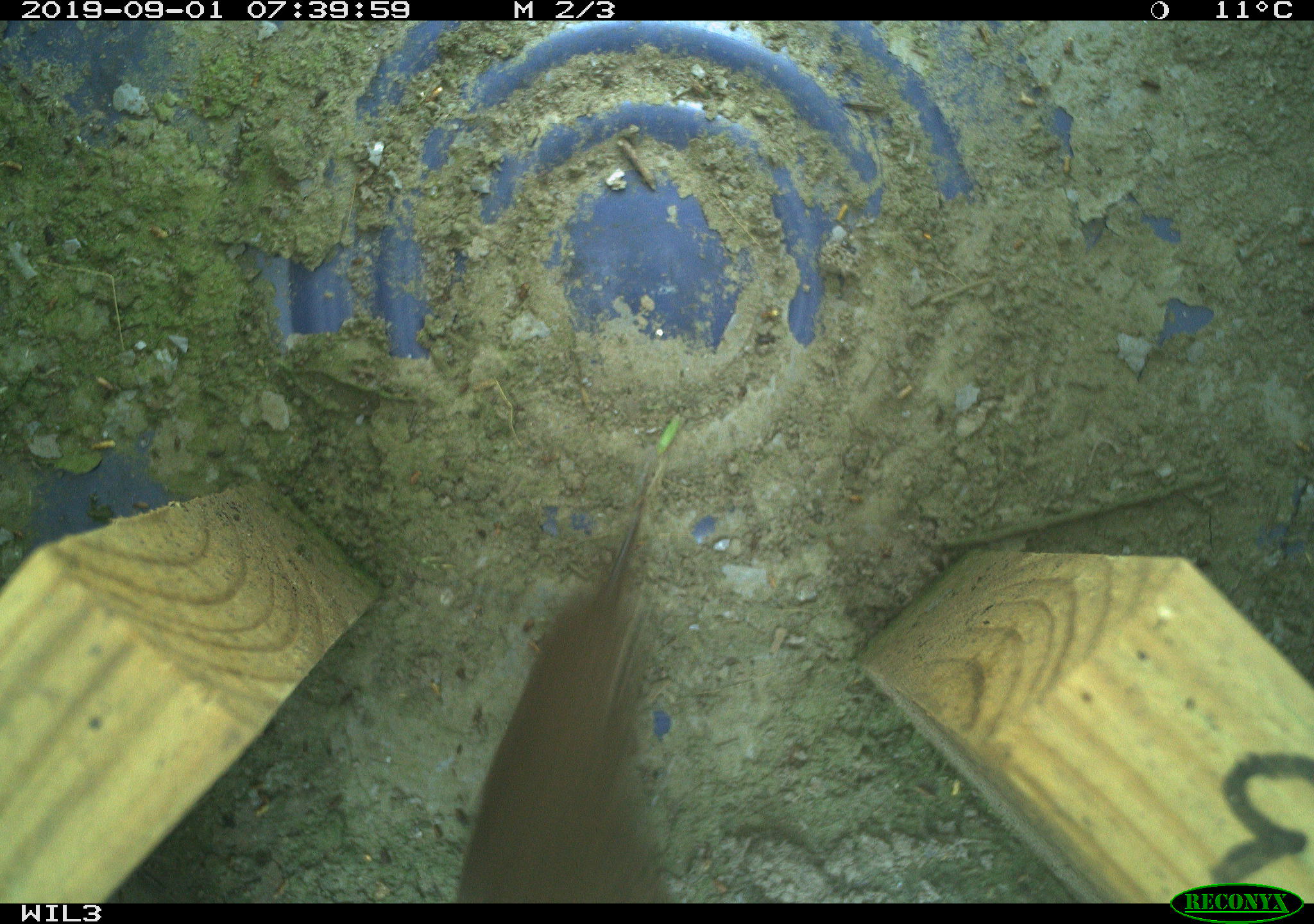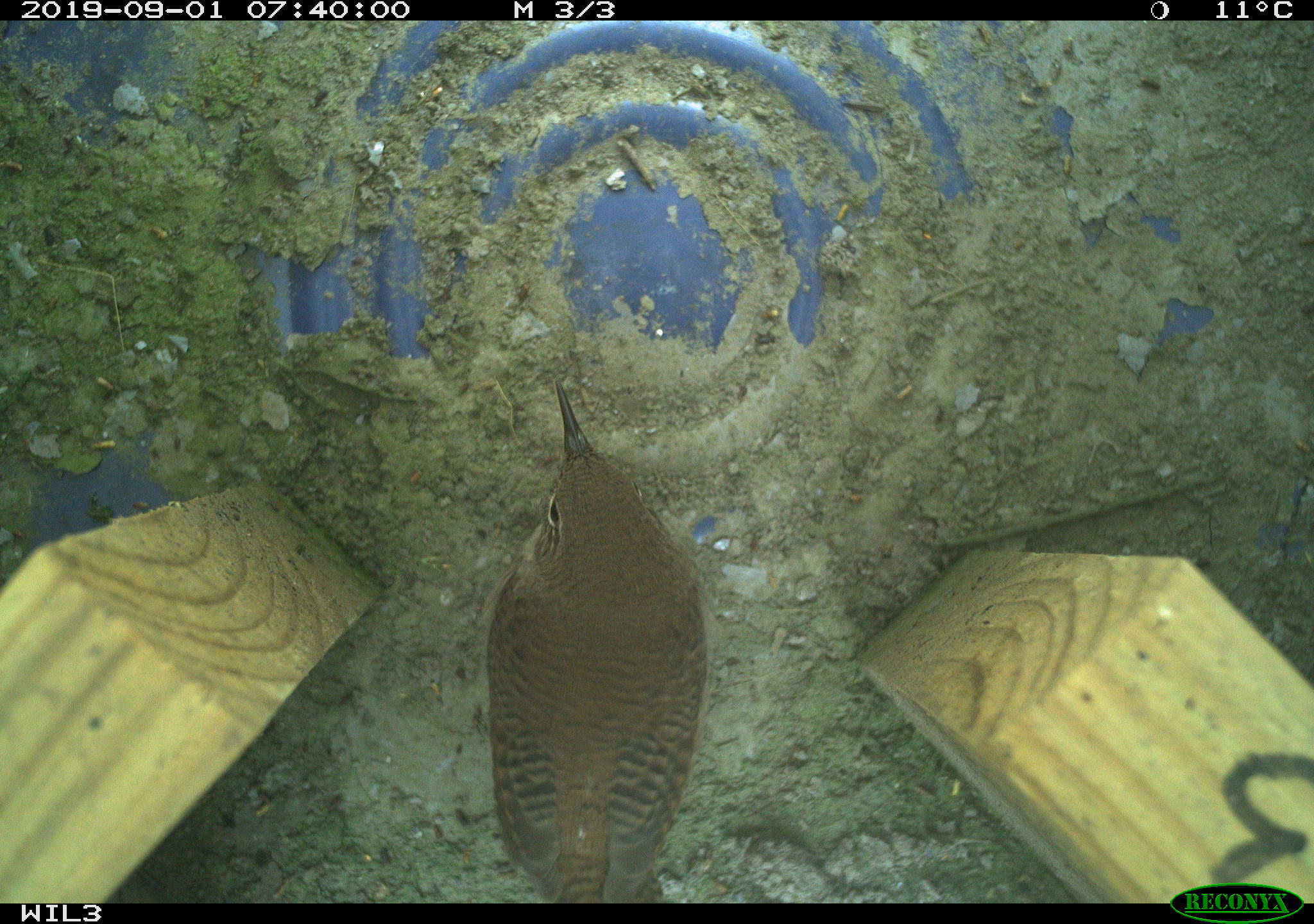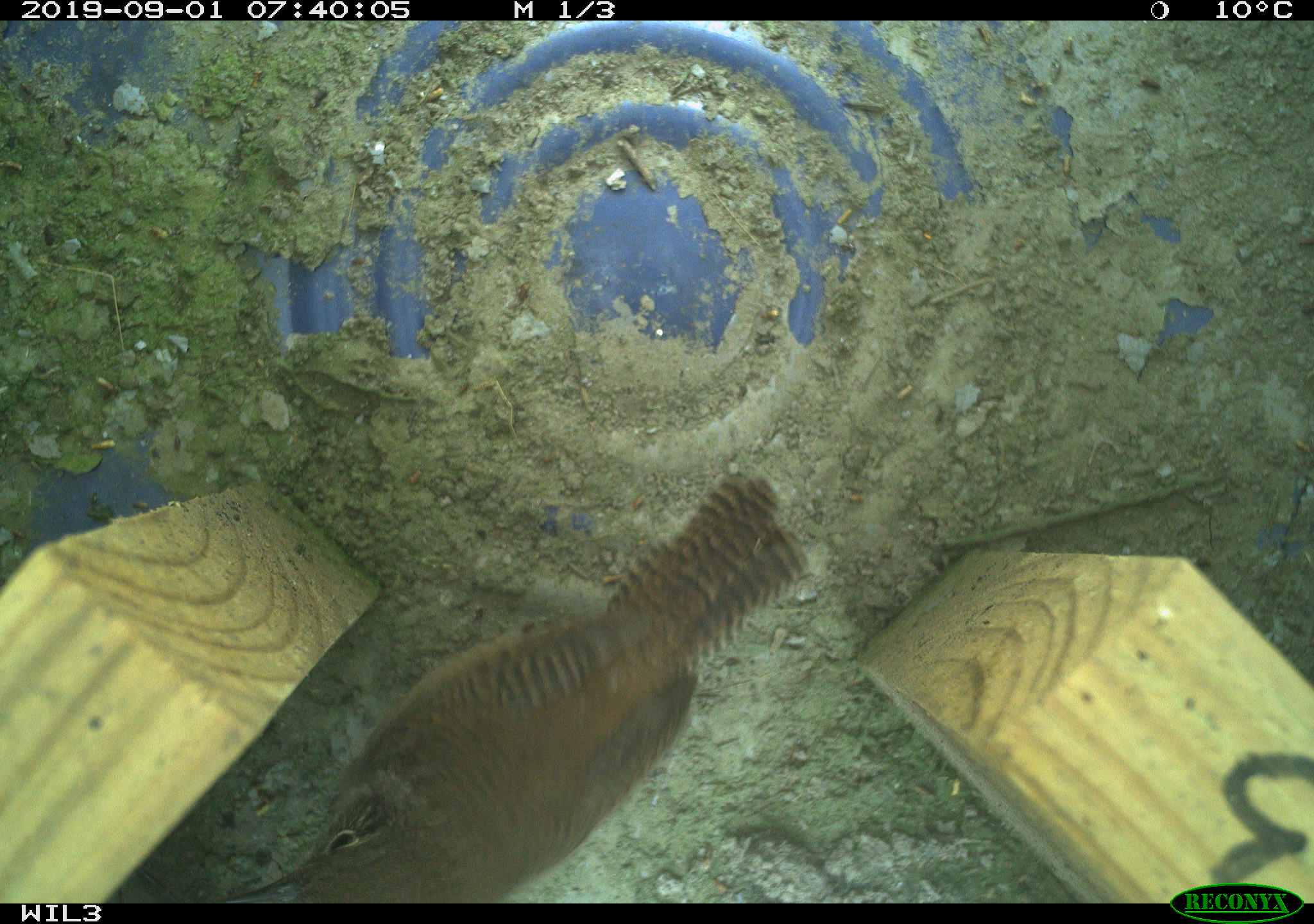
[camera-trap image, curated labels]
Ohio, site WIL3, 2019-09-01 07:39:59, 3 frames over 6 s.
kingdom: Animalia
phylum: Chordata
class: Aves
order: Passeriformes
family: Troglodytidae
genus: Troglodytes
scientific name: Troglodytes aedon aedon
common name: northern house wren